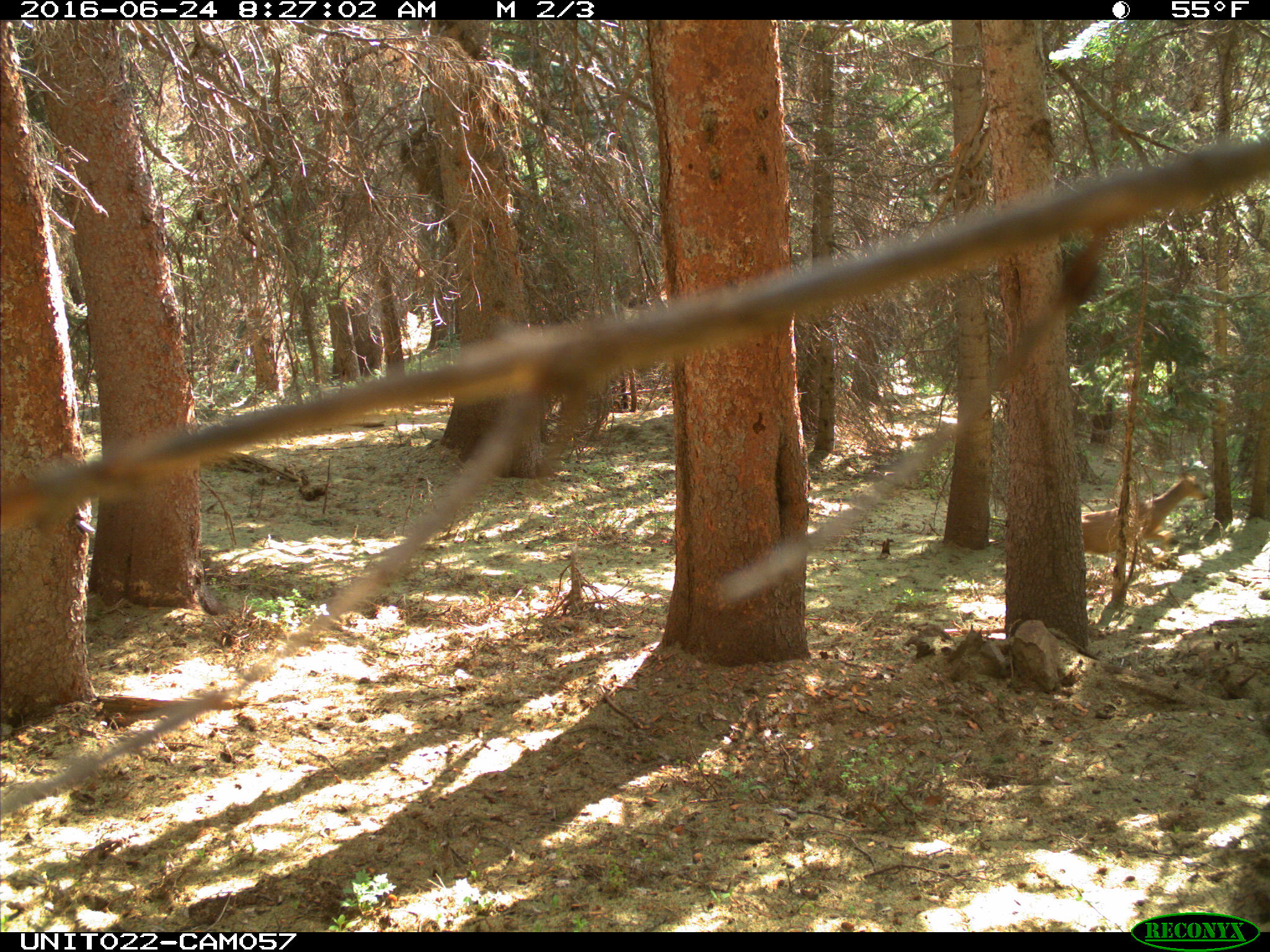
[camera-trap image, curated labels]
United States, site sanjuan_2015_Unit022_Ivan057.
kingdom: Animalia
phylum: Chordata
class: Mammalia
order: Artiodactyla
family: Cervidae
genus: Odocoileus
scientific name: Odocoileus hemionus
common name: mule deer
Odocoileus hemionus (mule deer).